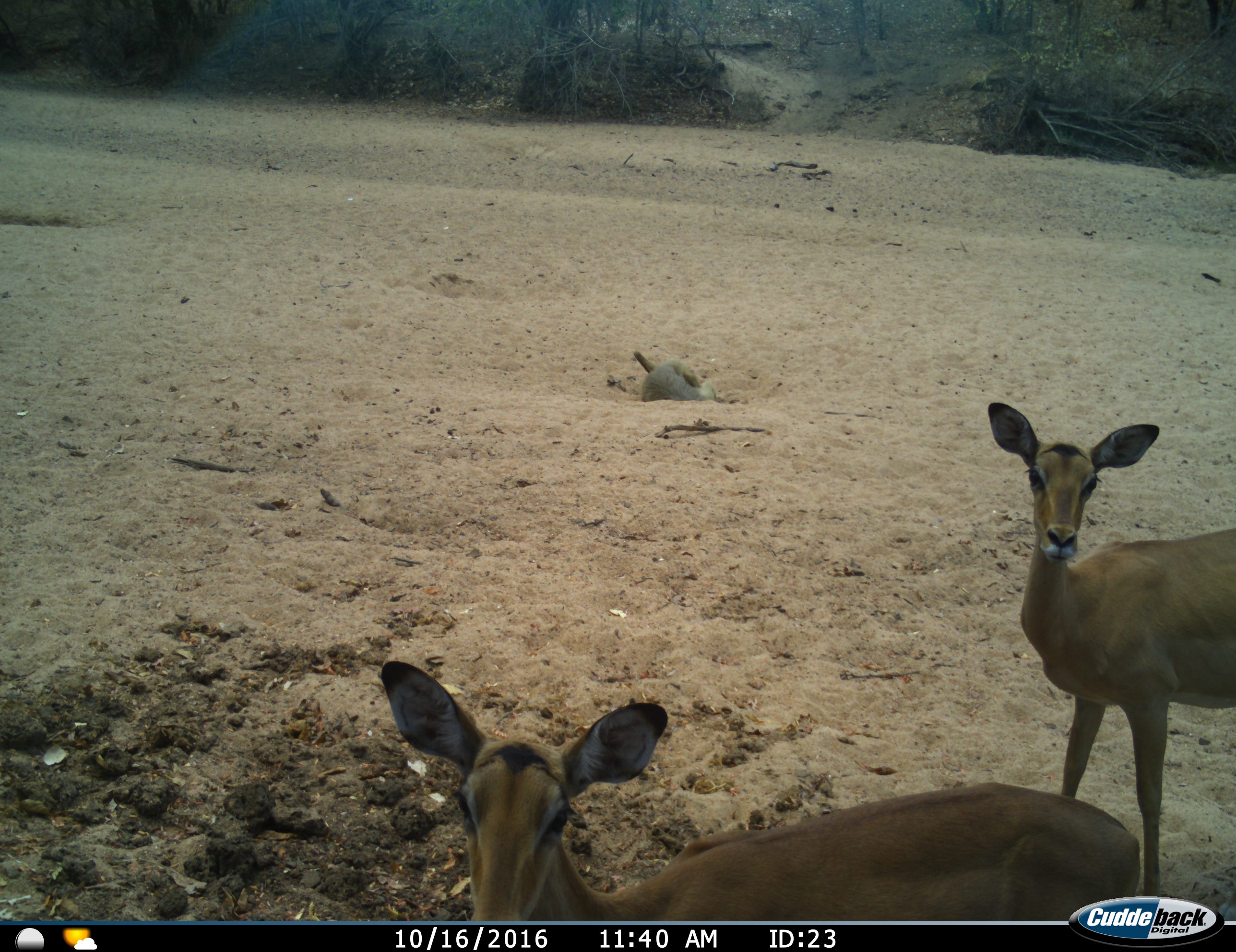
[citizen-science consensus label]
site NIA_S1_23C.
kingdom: Animalia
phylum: Chordata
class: Mammalia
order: Primates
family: Cercopithecidae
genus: Papio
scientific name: Papio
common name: baboon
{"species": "baboon (Papio)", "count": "1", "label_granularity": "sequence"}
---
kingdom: Animalia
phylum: Chordata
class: Mammalia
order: Artiodactyla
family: Bovidae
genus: Aepyceros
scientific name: Aepyceros melampus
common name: impala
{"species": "impala (Aepyceros melampus)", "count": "2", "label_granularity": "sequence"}